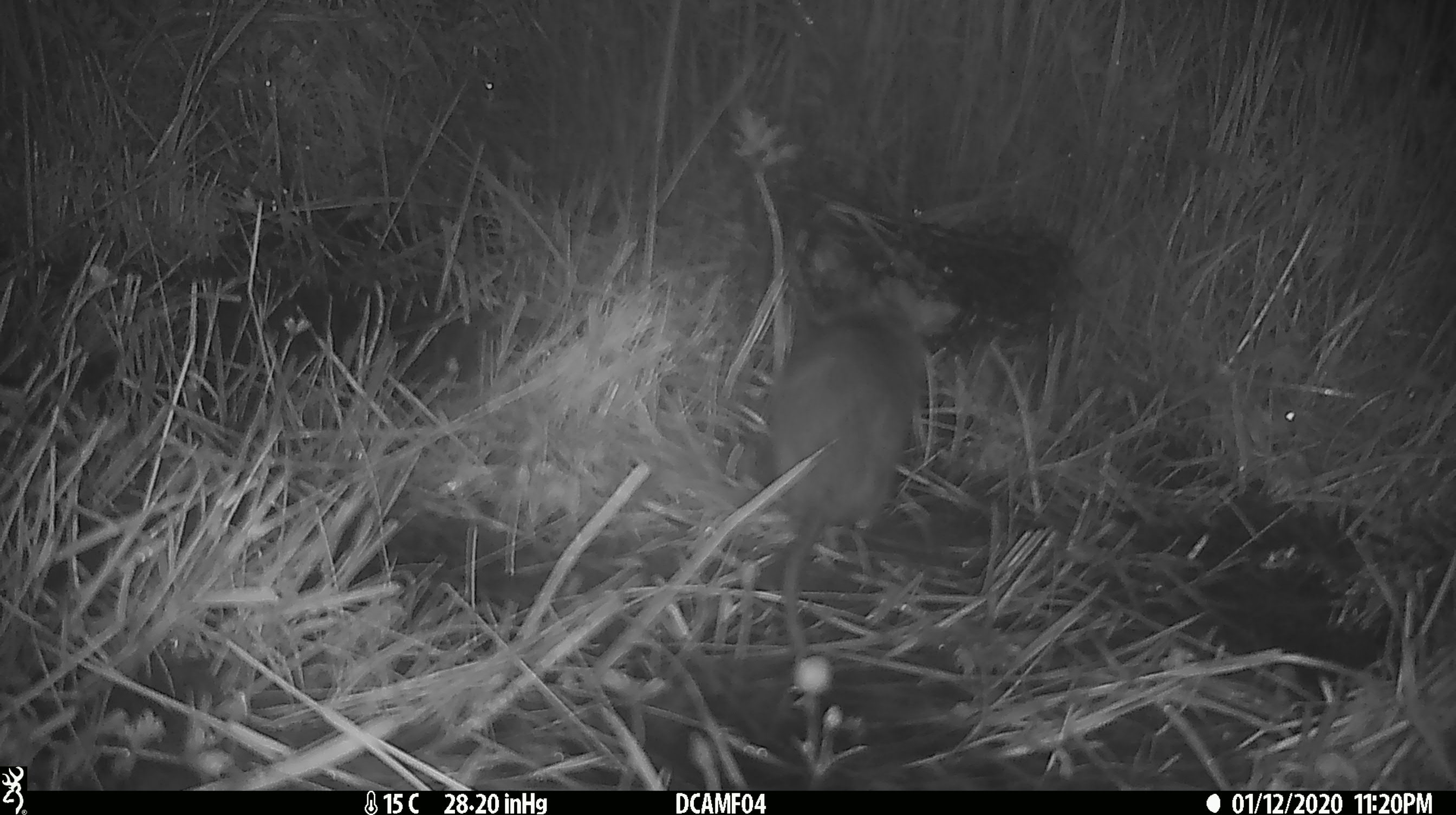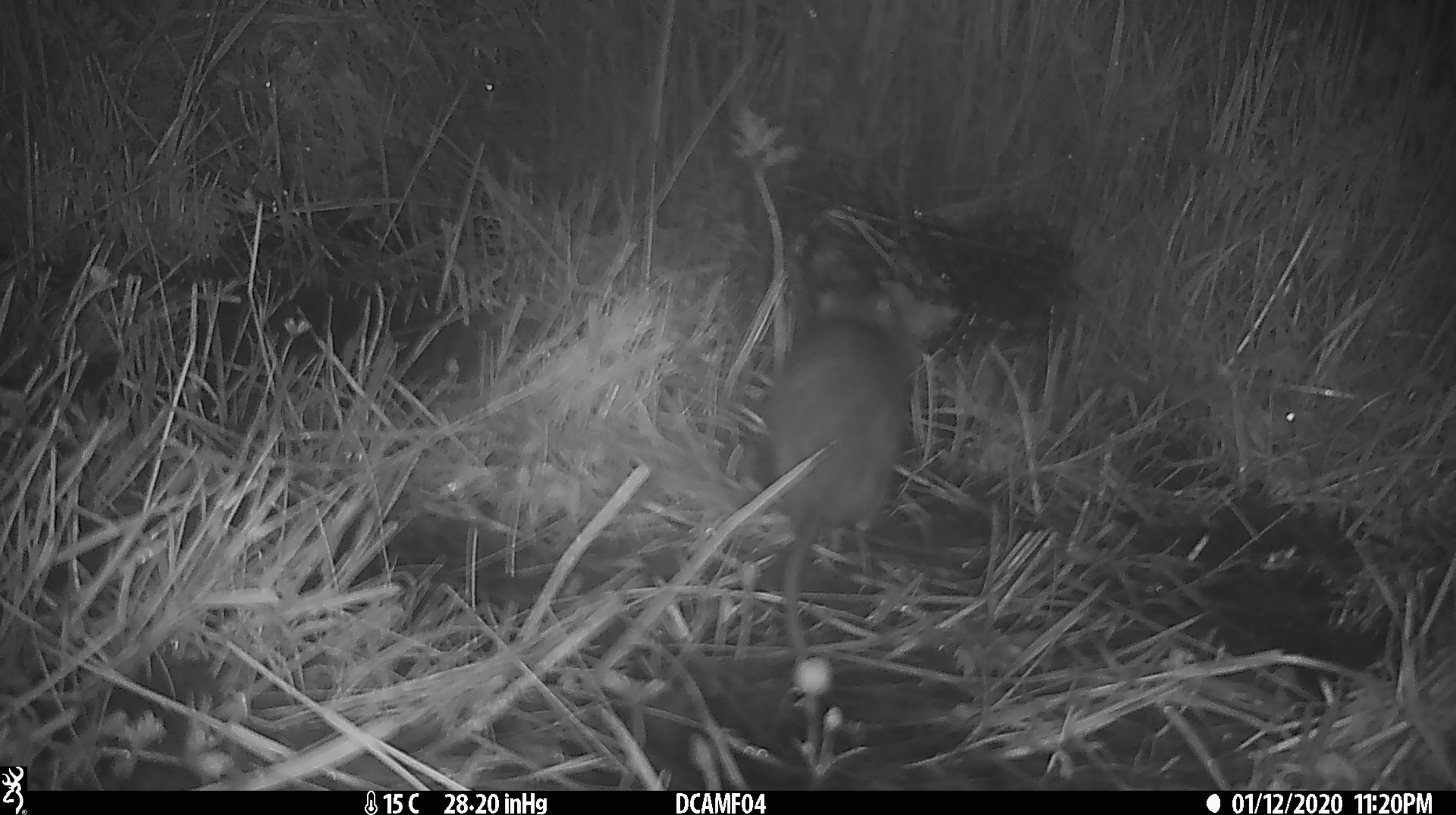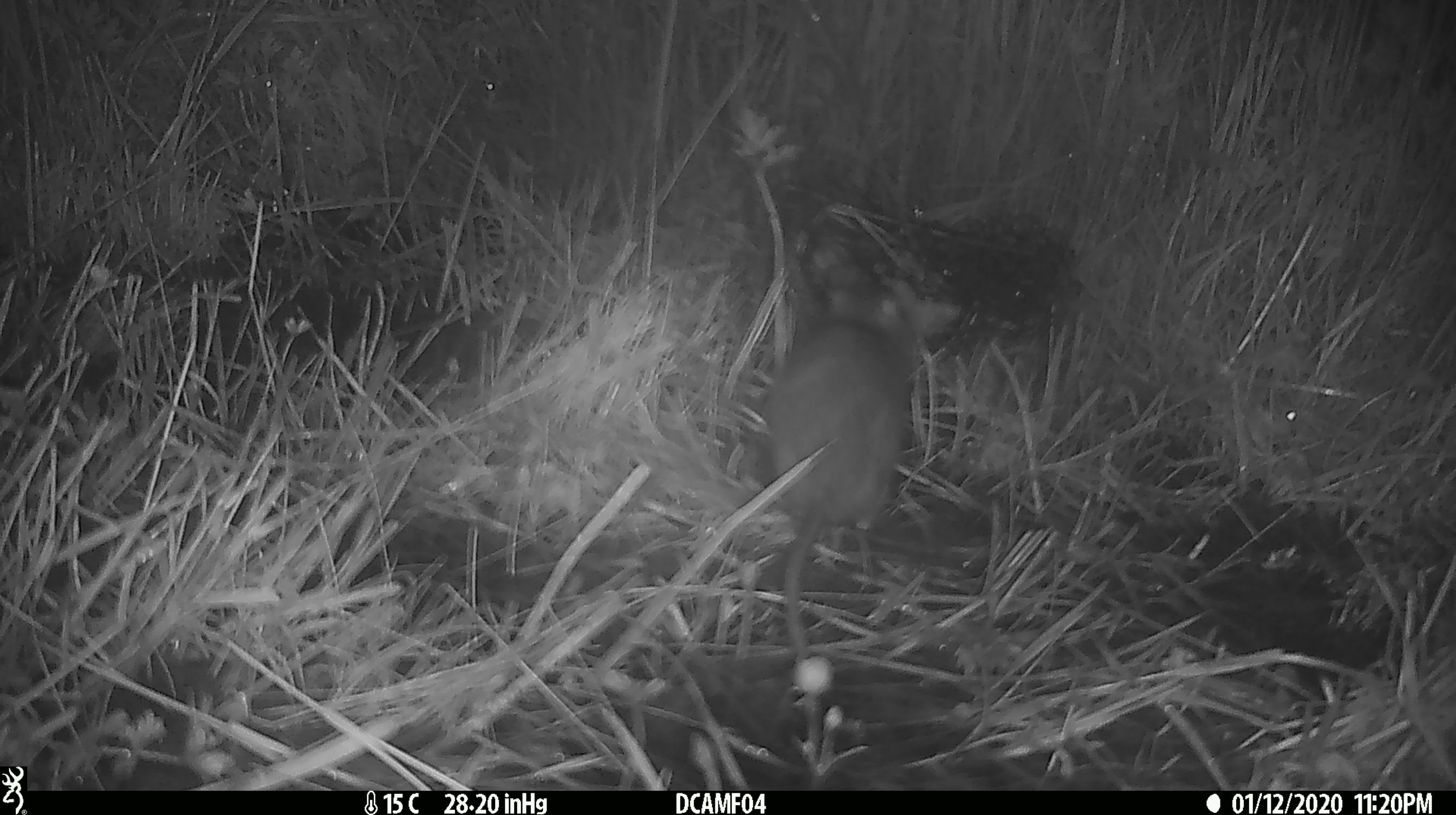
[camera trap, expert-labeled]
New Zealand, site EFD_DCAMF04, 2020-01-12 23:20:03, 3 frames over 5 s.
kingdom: Animalia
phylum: Chordata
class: Mammalia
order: Rodentia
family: Muridae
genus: Rattus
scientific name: Rattus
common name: rat